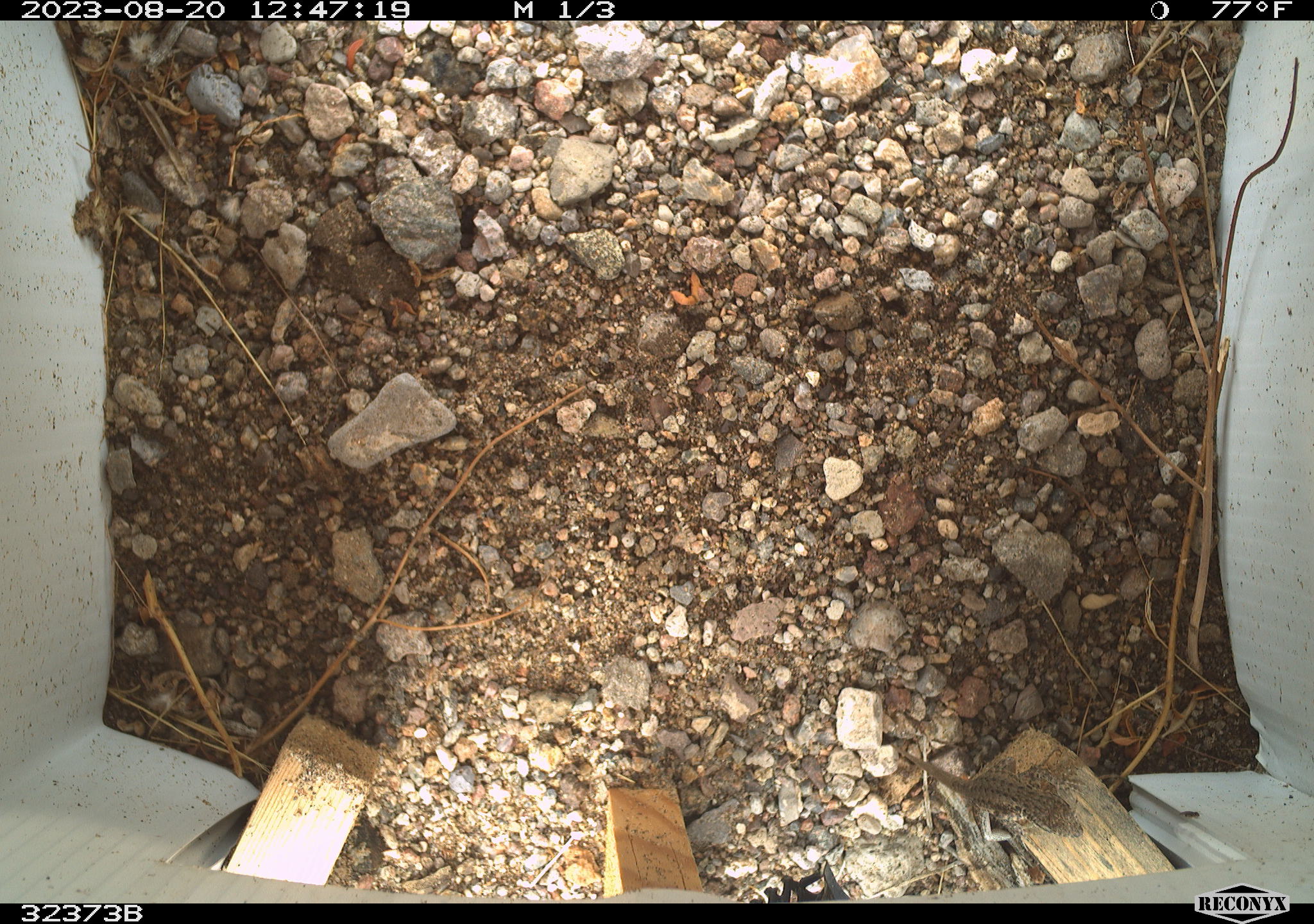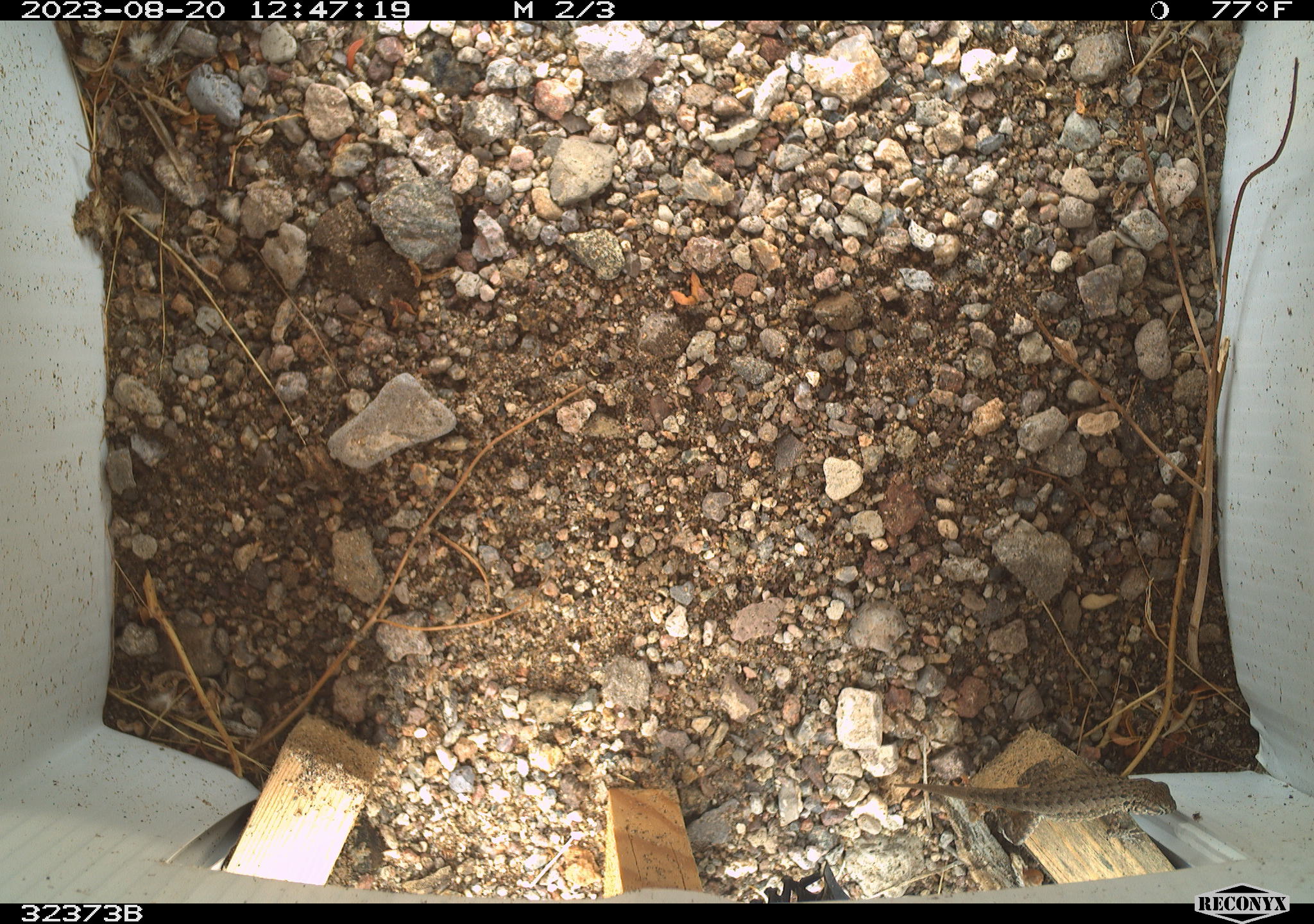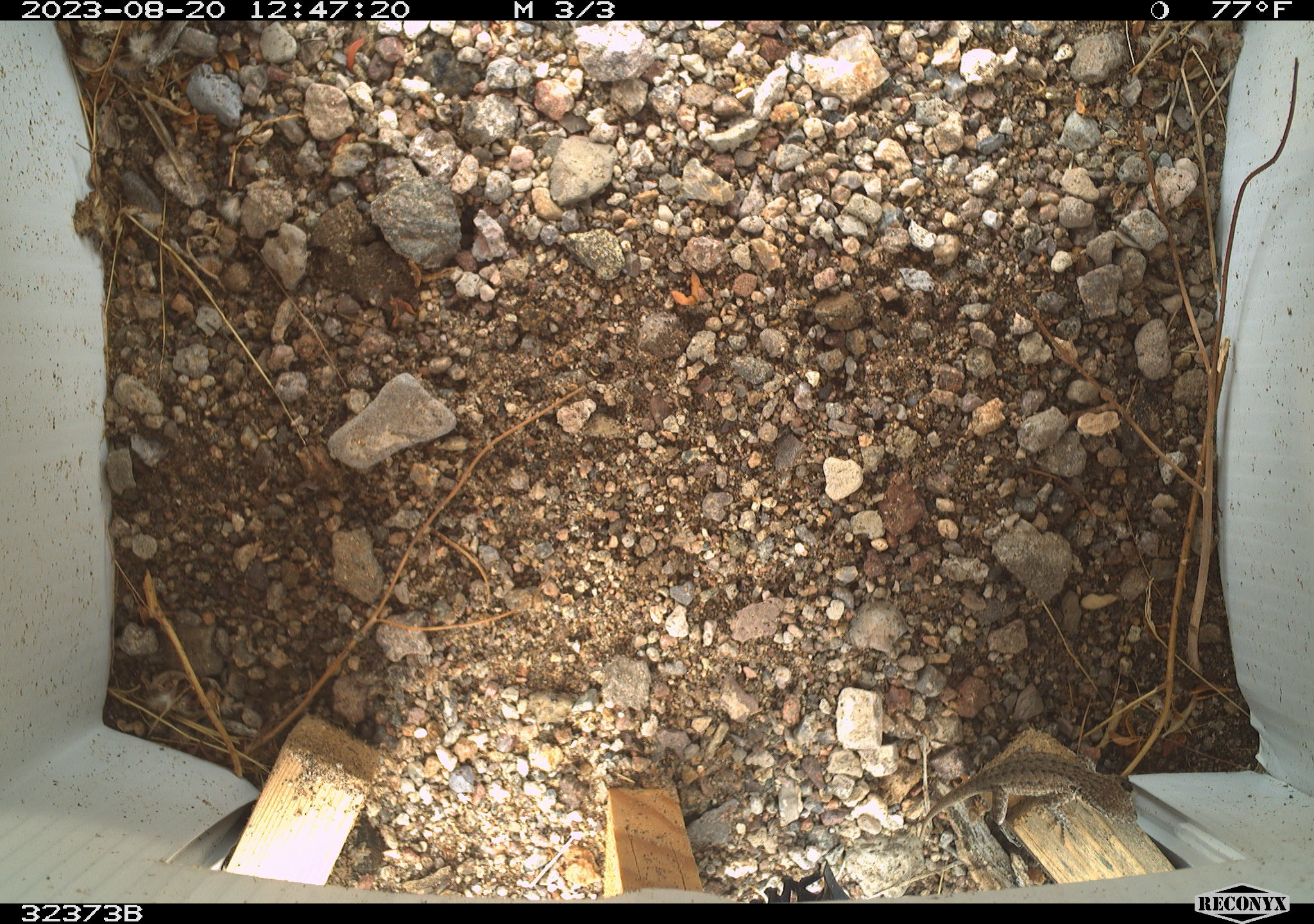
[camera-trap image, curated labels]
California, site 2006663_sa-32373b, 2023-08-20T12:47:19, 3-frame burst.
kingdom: Animalia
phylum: Chordata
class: Reptilia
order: Squamata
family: Phrynosomatidae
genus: Sceloporus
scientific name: Sceloporus graciosus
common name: common sagebrush lizard